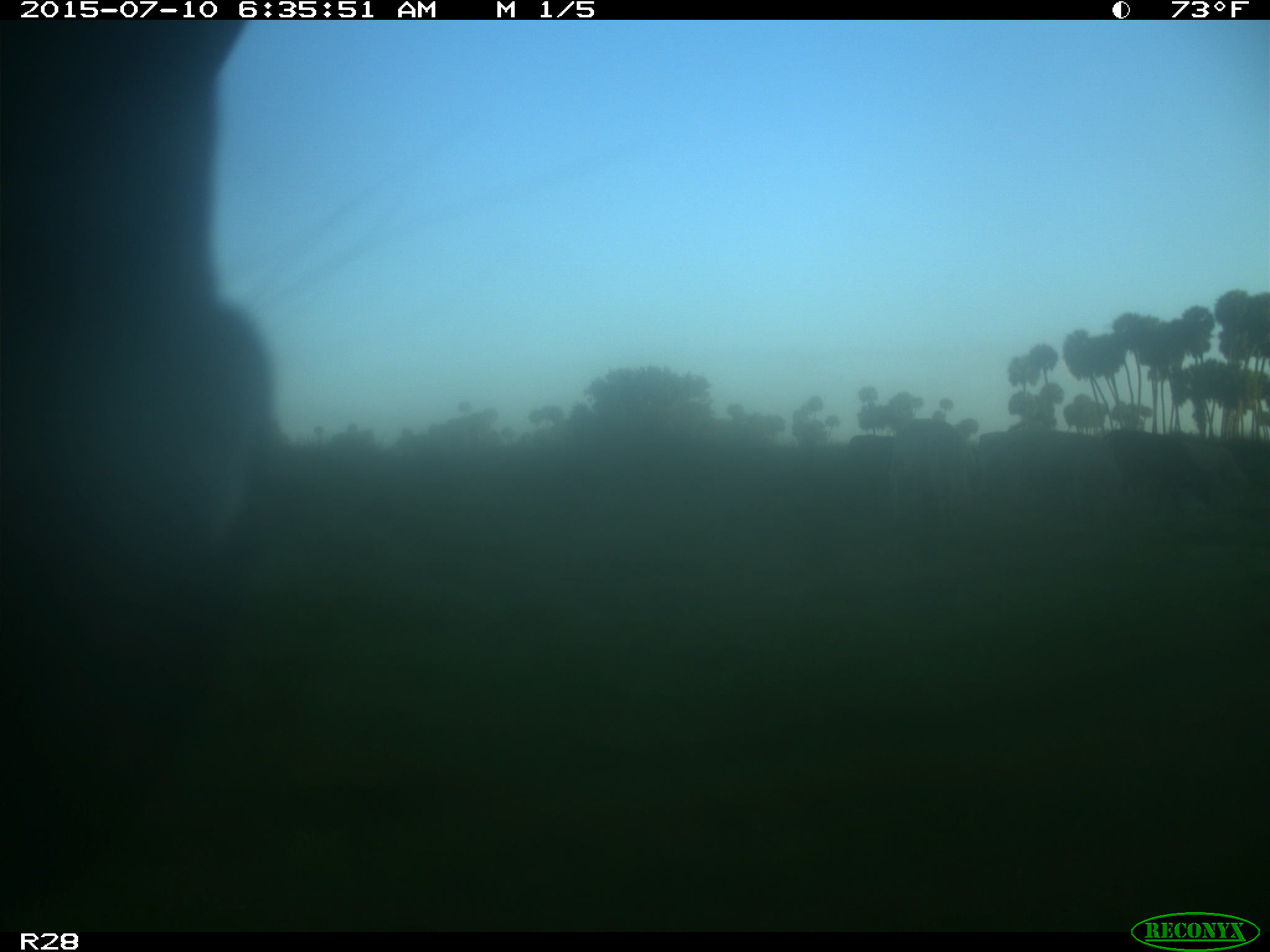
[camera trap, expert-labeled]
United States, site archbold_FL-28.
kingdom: Animalia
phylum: Chordata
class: Mammalia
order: Artiodactyla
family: Bovidae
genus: Bos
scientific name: Bos taurus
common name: domestic cow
Bos taurus (domestic cow).